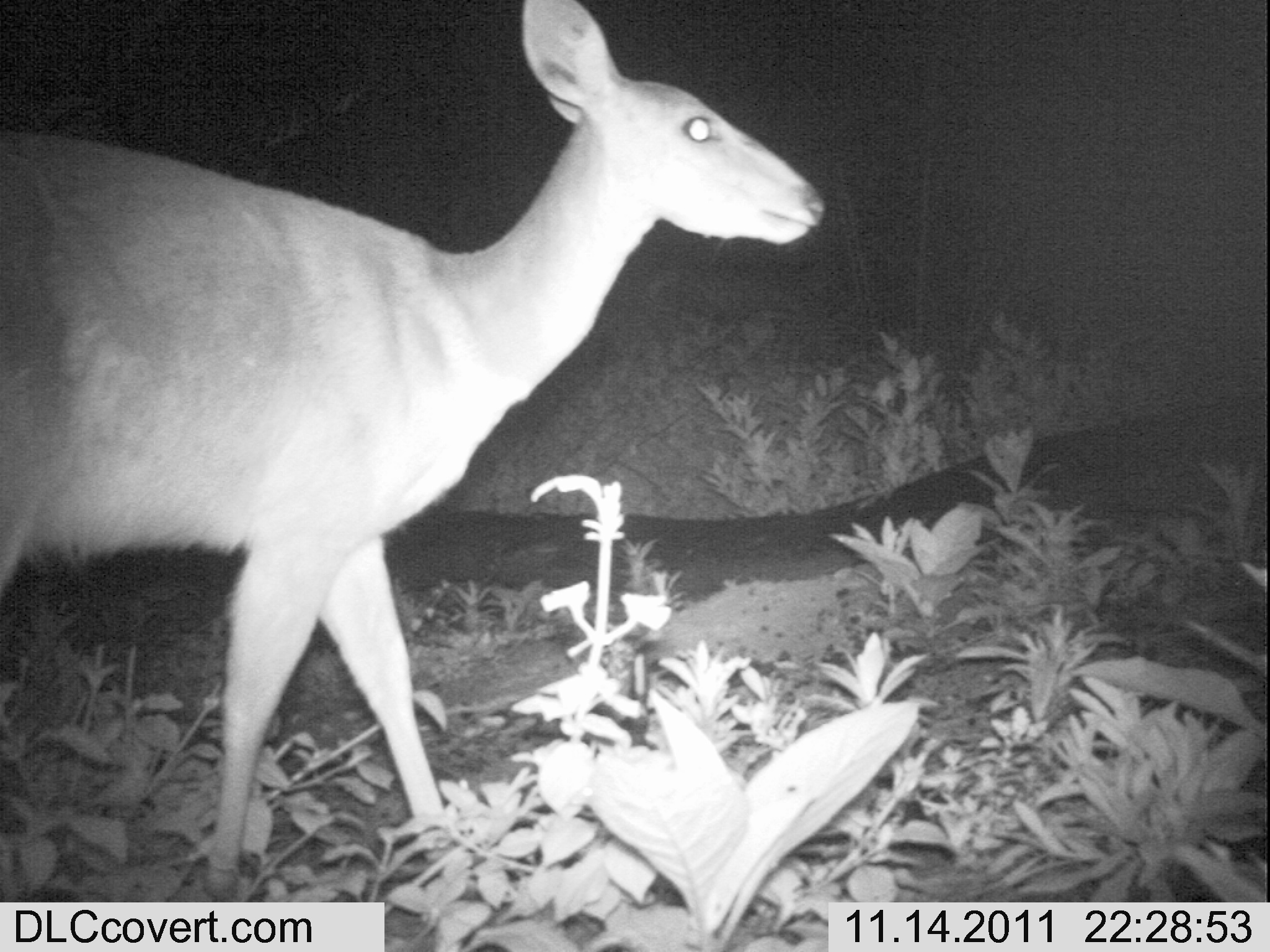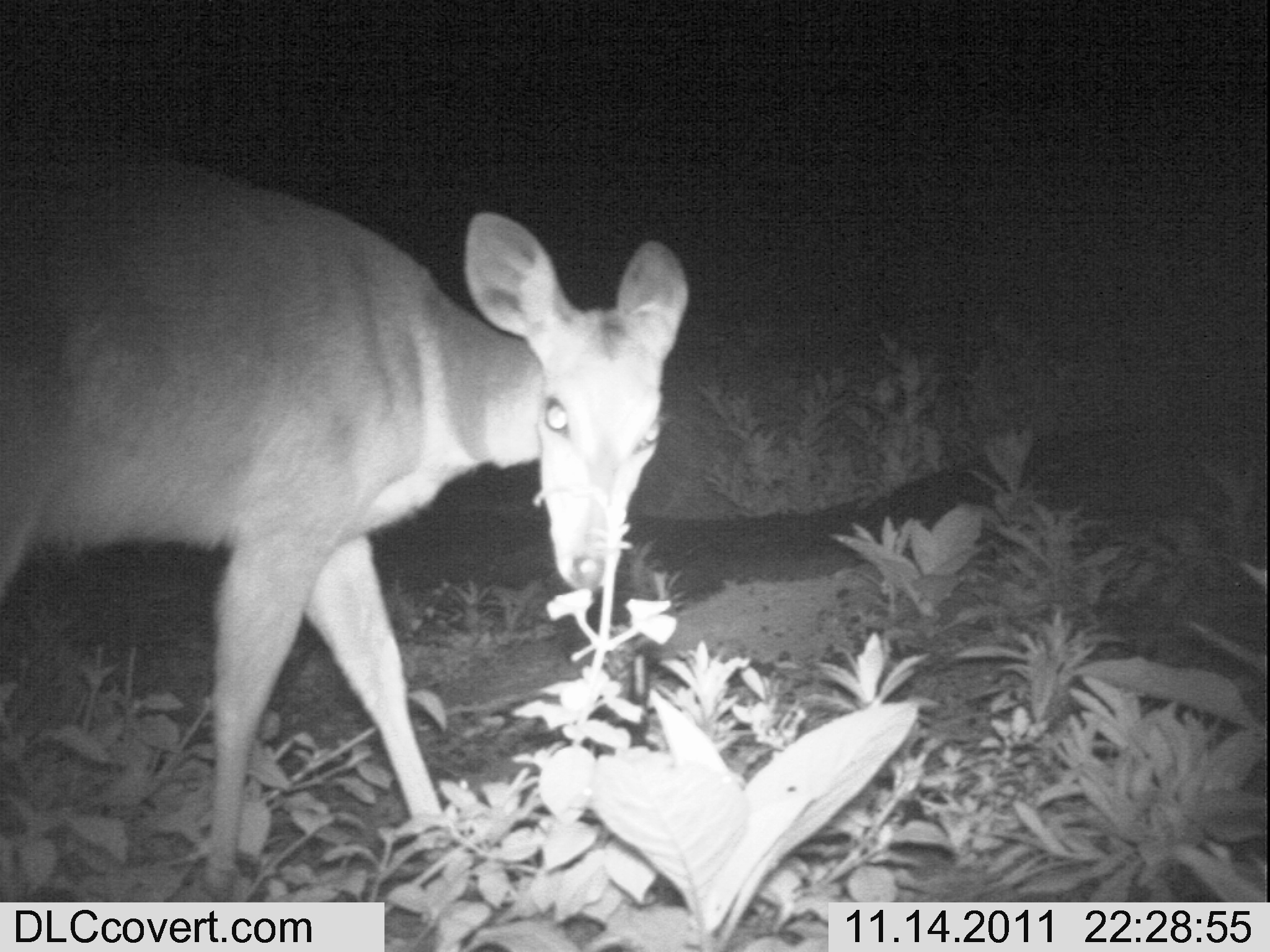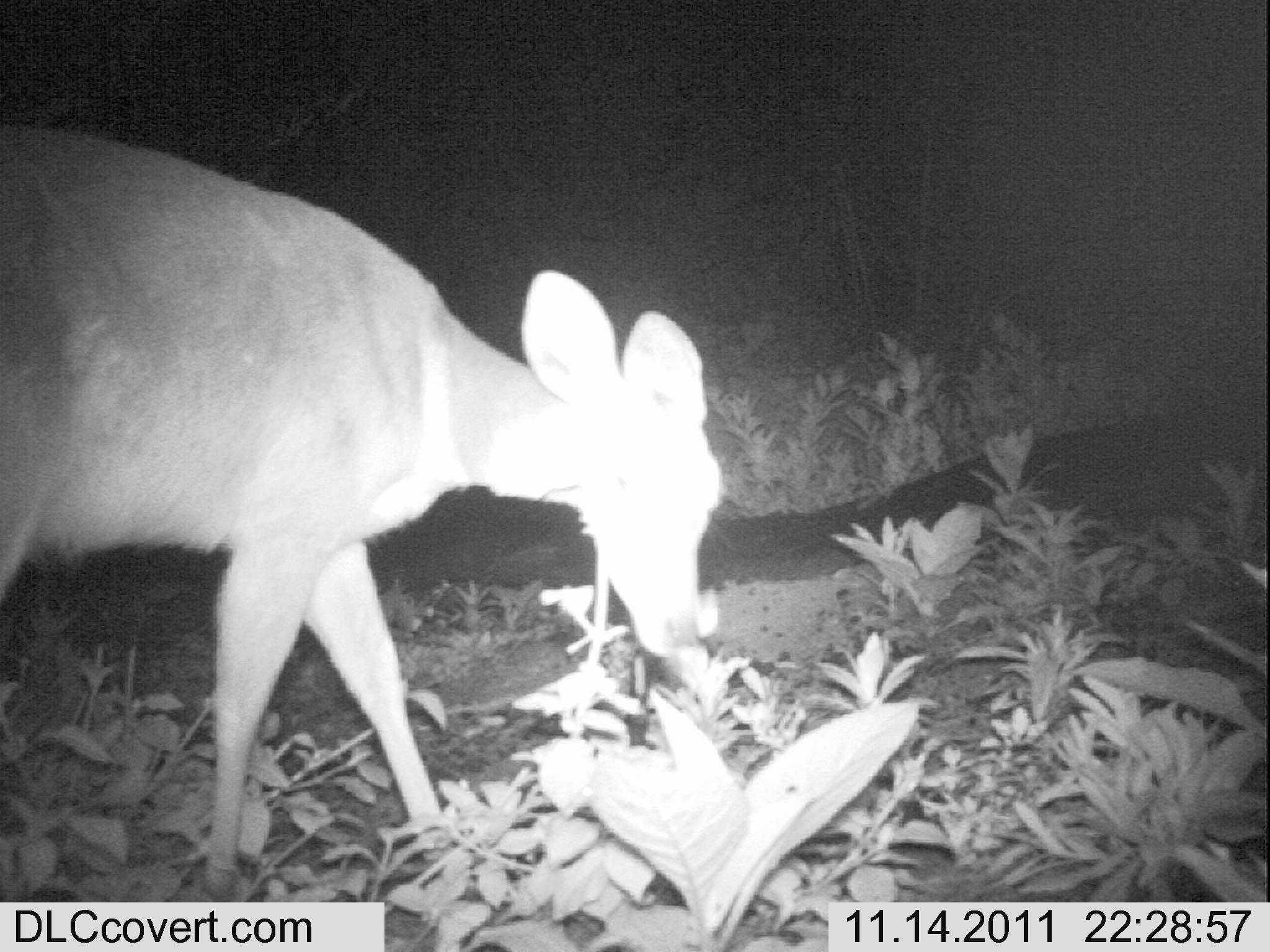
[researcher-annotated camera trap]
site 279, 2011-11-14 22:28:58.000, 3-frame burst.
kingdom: Animalia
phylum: Chordata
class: Mammalia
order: Artiodactyla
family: Bovidae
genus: Tragelaphus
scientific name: Tragelaphus scriptus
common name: bushbuck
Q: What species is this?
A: Tragelaphus scriptus (bushbuck).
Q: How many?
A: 1.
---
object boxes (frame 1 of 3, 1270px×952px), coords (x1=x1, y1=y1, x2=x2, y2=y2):
tragelaphus scriptus: (x1=1, y1=0, x2=827, y2=903)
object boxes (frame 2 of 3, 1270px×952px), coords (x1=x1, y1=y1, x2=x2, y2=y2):
tragelaphus scriptus: (x1=1, y1=158, x2=691, y2=901)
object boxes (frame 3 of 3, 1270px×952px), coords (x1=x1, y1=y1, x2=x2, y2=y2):
tragelaphus scriptus: (x1=0, y1=118, x2=720, y2=897)